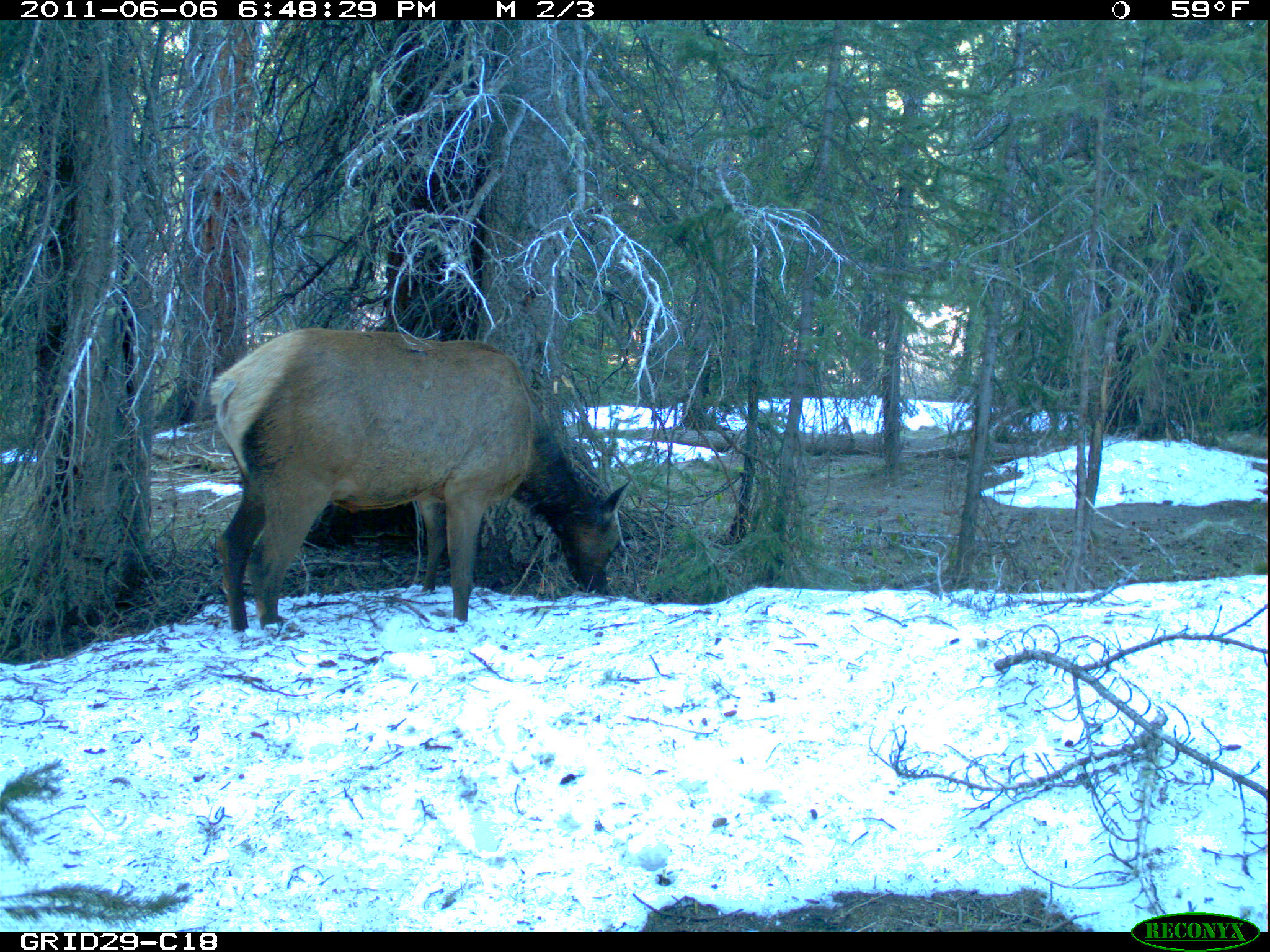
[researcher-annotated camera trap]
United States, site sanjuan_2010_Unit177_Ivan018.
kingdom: Animalia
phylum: Chordata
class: Mammalia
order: Artiodactyla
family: Cervidae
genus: Cervus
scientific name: Cervus elaphus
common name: red deer